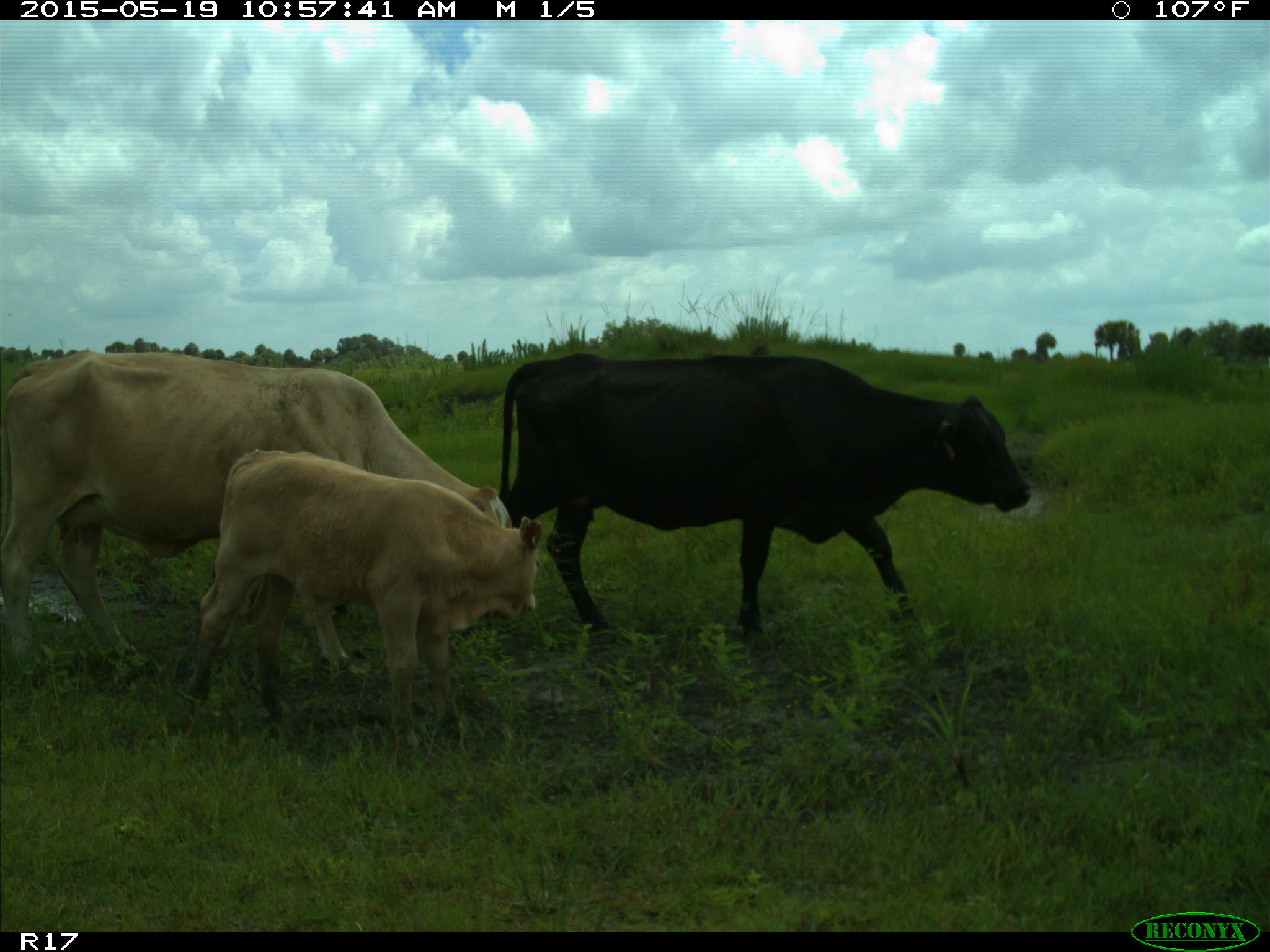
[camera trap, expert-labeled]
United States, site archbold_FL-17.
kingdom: Animalia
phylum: Chordata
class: Mammalia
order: Artiodactyla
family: Bovidae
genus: Bos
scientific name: Bos taurus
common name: domestic cow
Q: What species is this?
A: Bos taurus (domestic cow).